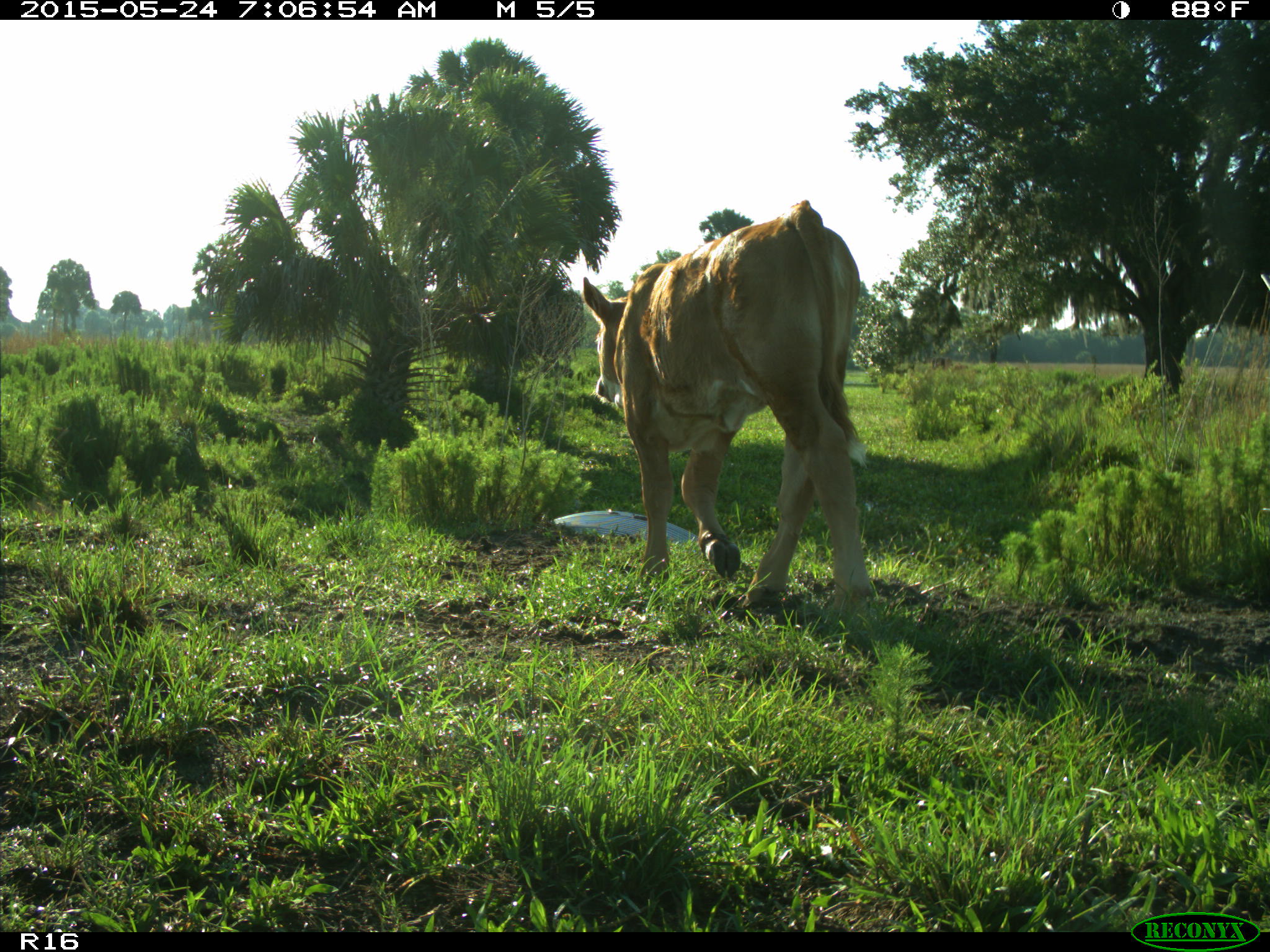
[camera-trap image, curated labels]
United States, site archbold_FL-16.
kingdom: Animalia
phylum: Chordata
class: Mammalia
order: Artiodactyla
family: Bovidae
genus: Bos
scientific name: Bos taurus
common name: domestic cow